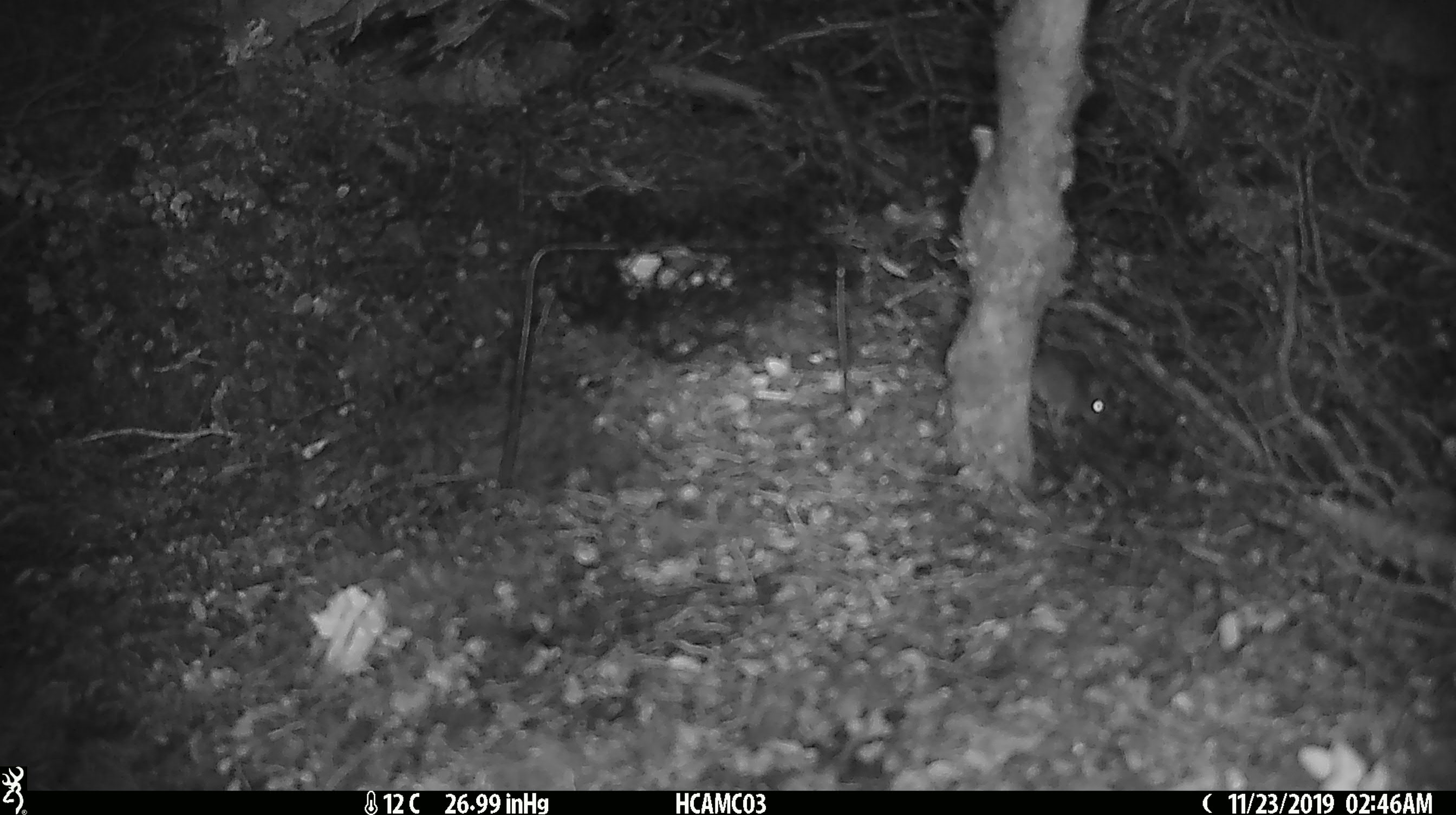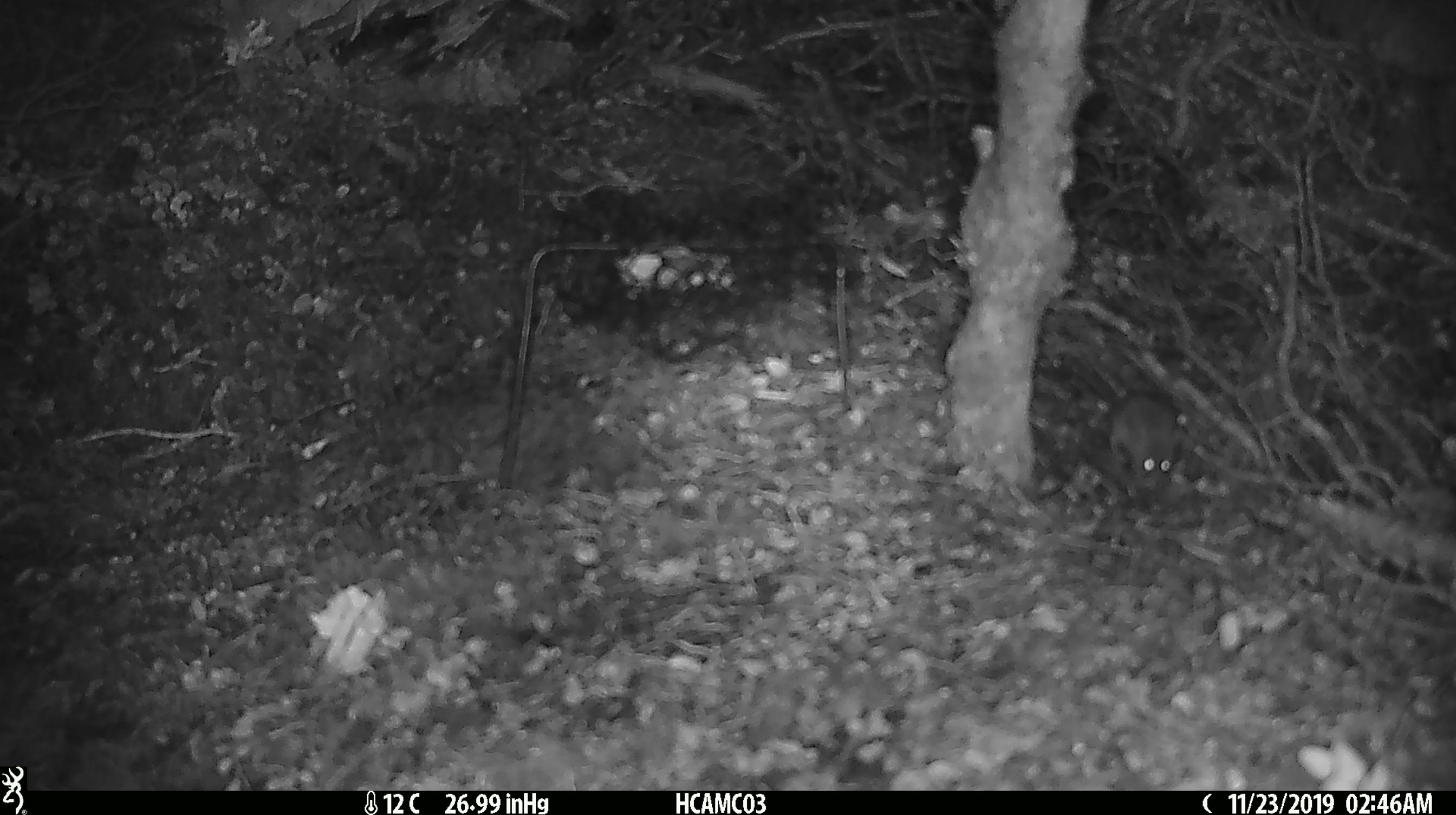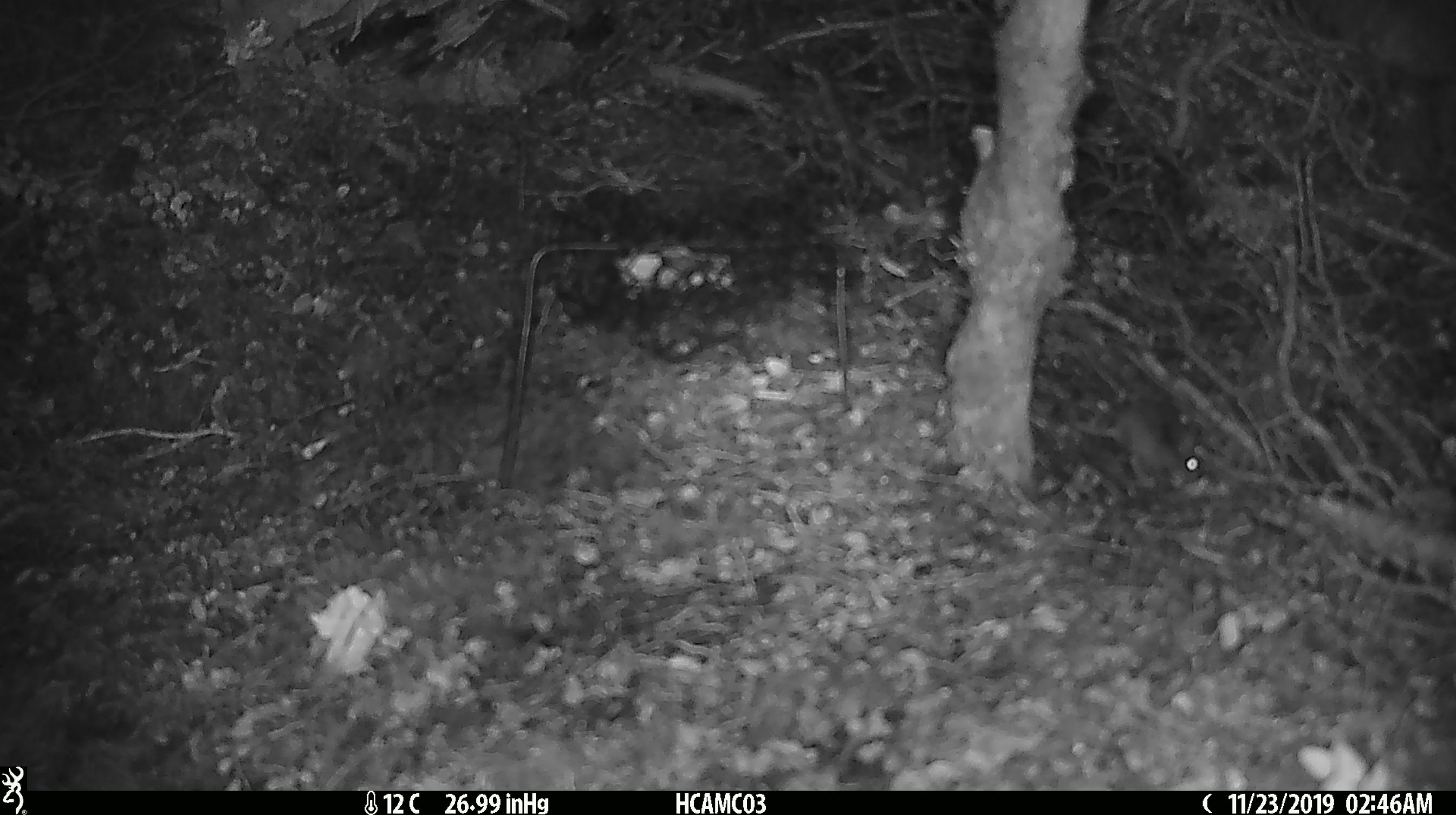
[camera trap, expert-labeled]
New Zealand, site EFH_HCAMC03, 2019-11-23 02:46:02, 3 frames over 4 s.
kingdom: Animalia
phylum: Chordata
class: Mammalia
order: Rodentia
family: Muridae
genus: Mus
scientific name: Mus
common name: mouse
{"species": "mouse (Mus)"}